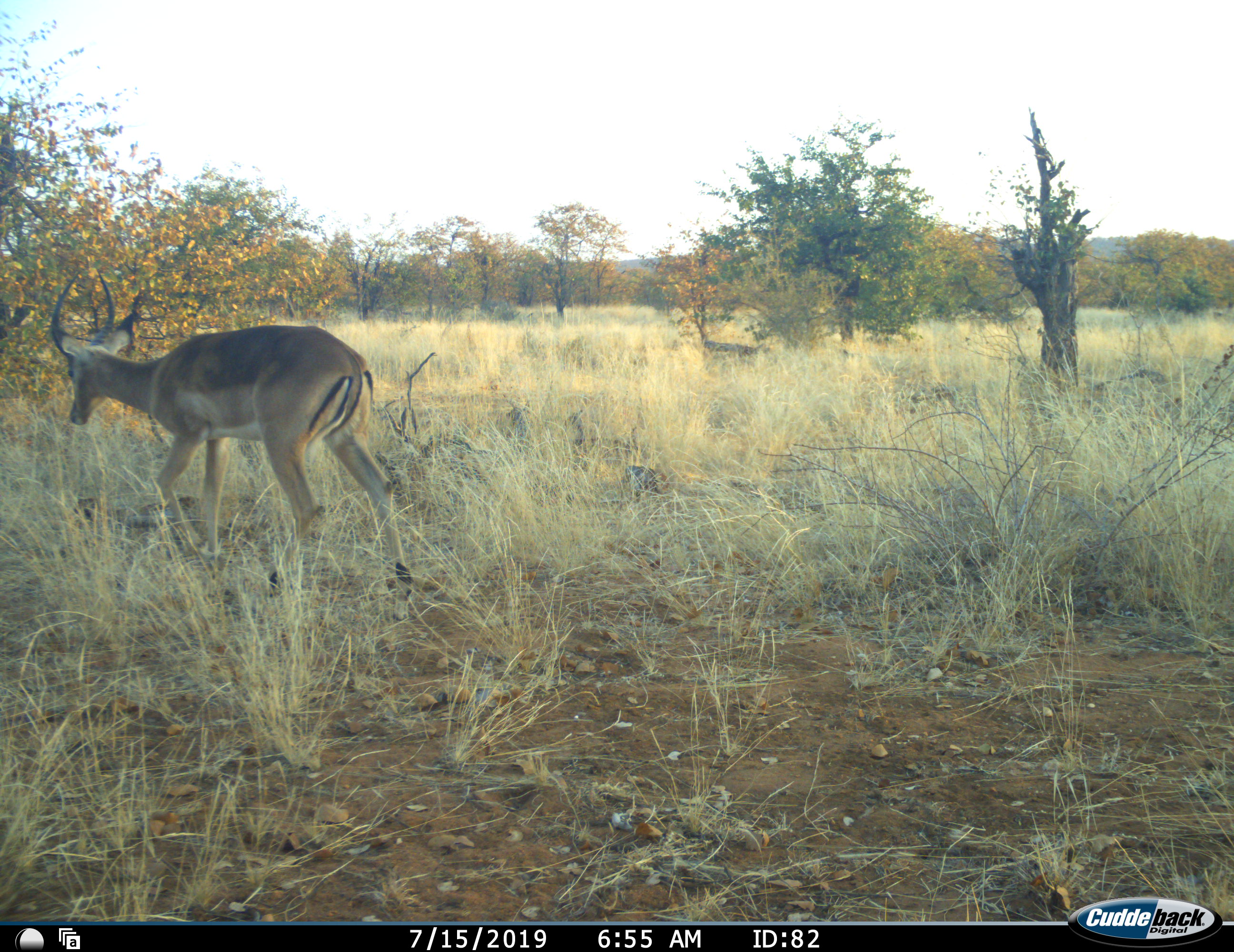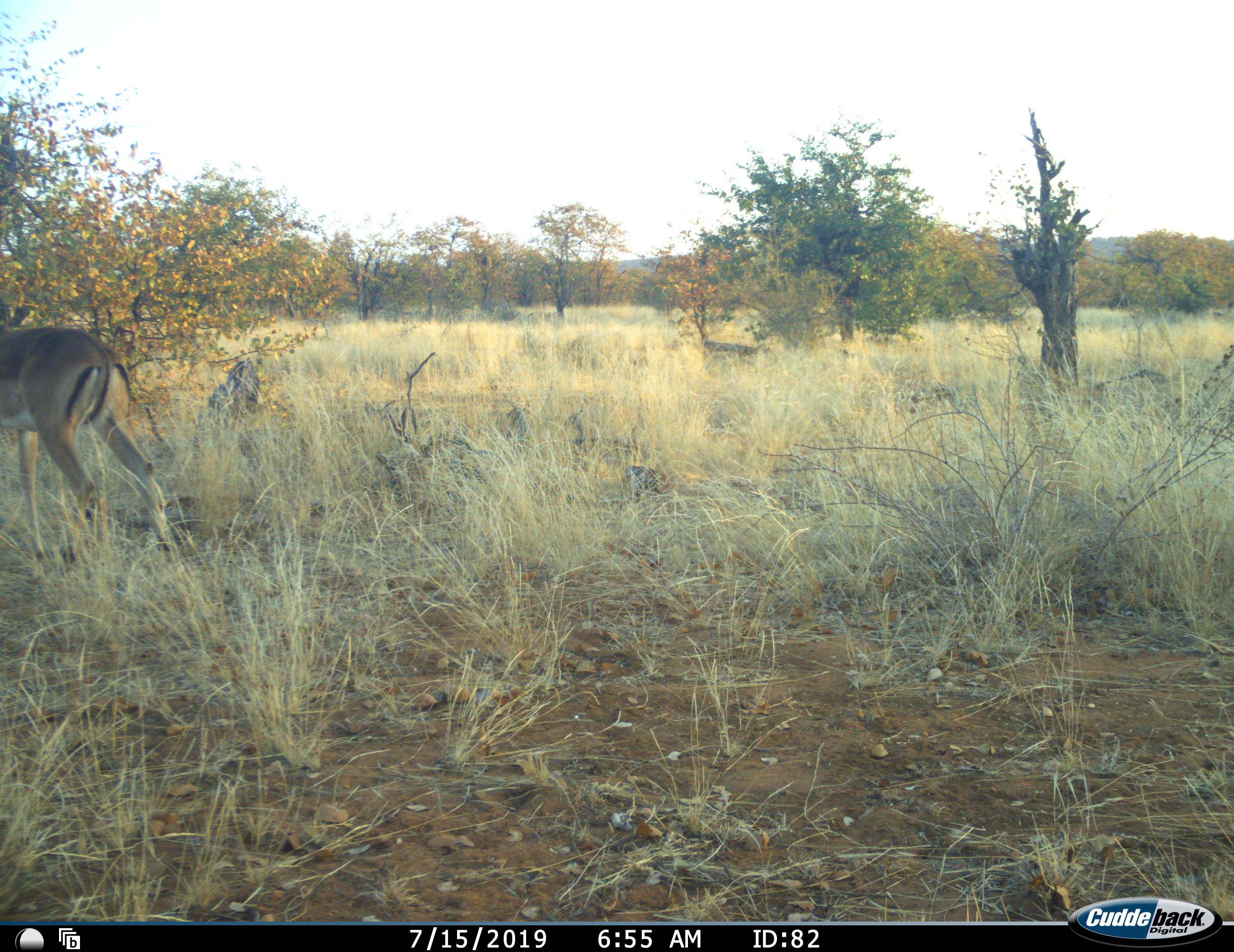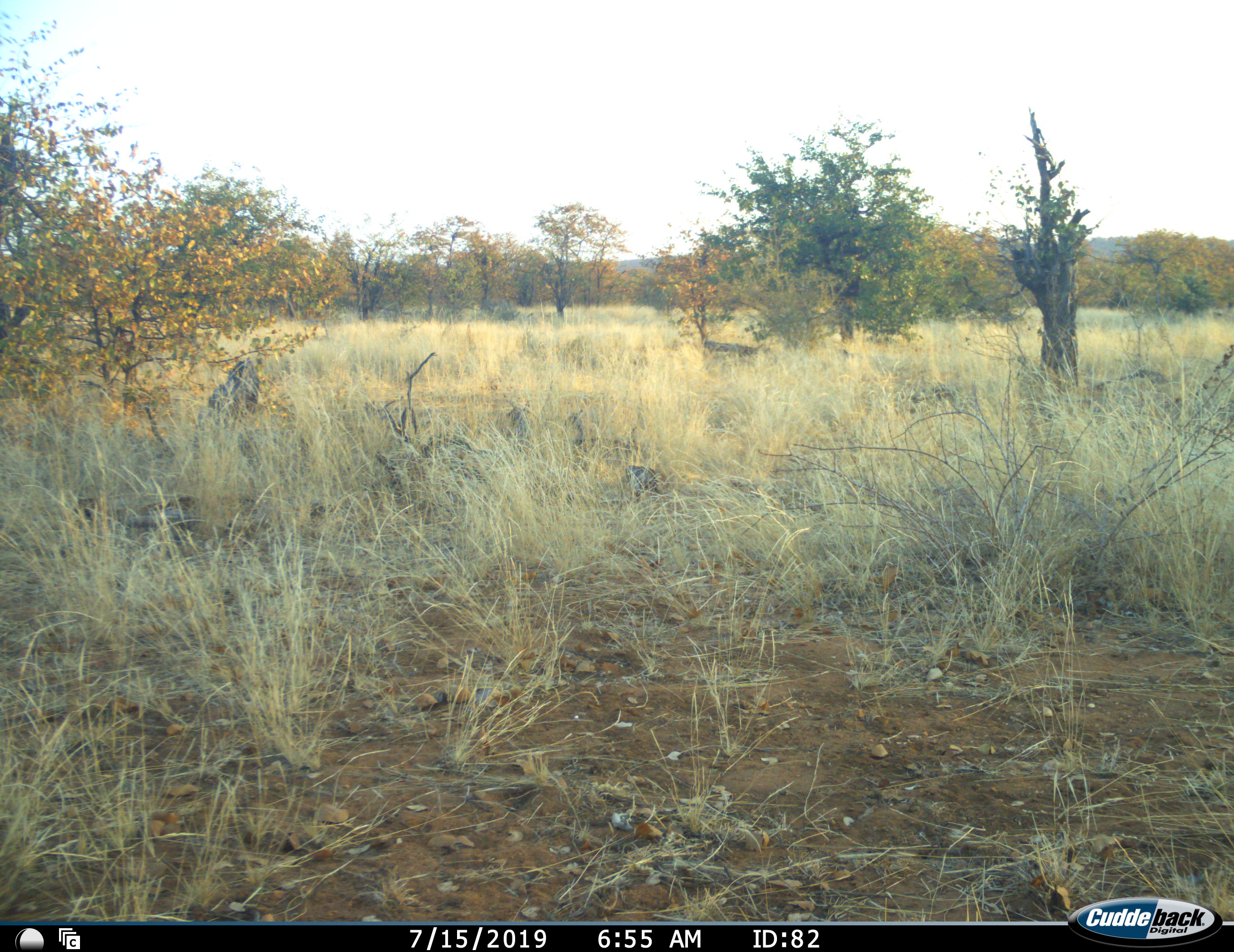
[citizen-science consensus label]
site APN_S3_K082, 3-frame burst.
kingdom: Animalia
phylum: Chordata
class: Mammalia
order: Artiodactyla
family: Bovidae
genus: Aepyceros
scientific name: Aepyceros melampus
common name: impala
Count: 1.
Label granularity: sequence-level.